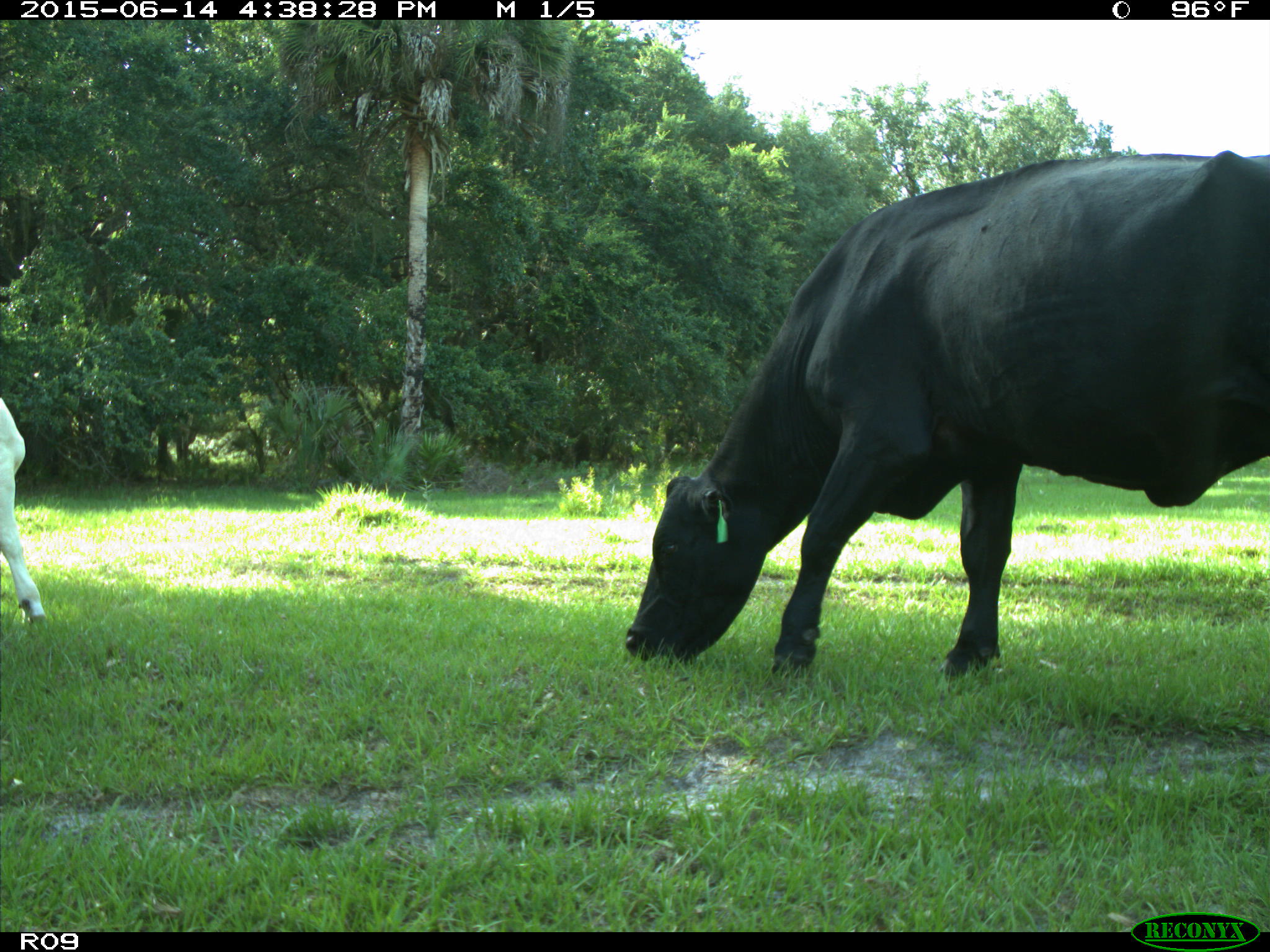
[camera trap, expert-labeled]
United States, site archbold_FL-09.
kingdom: Animalia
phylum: Chordata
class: Mammalia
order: Artiodactyla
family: Bovidae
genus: Bos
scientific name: Bos taurus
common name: domestic cow